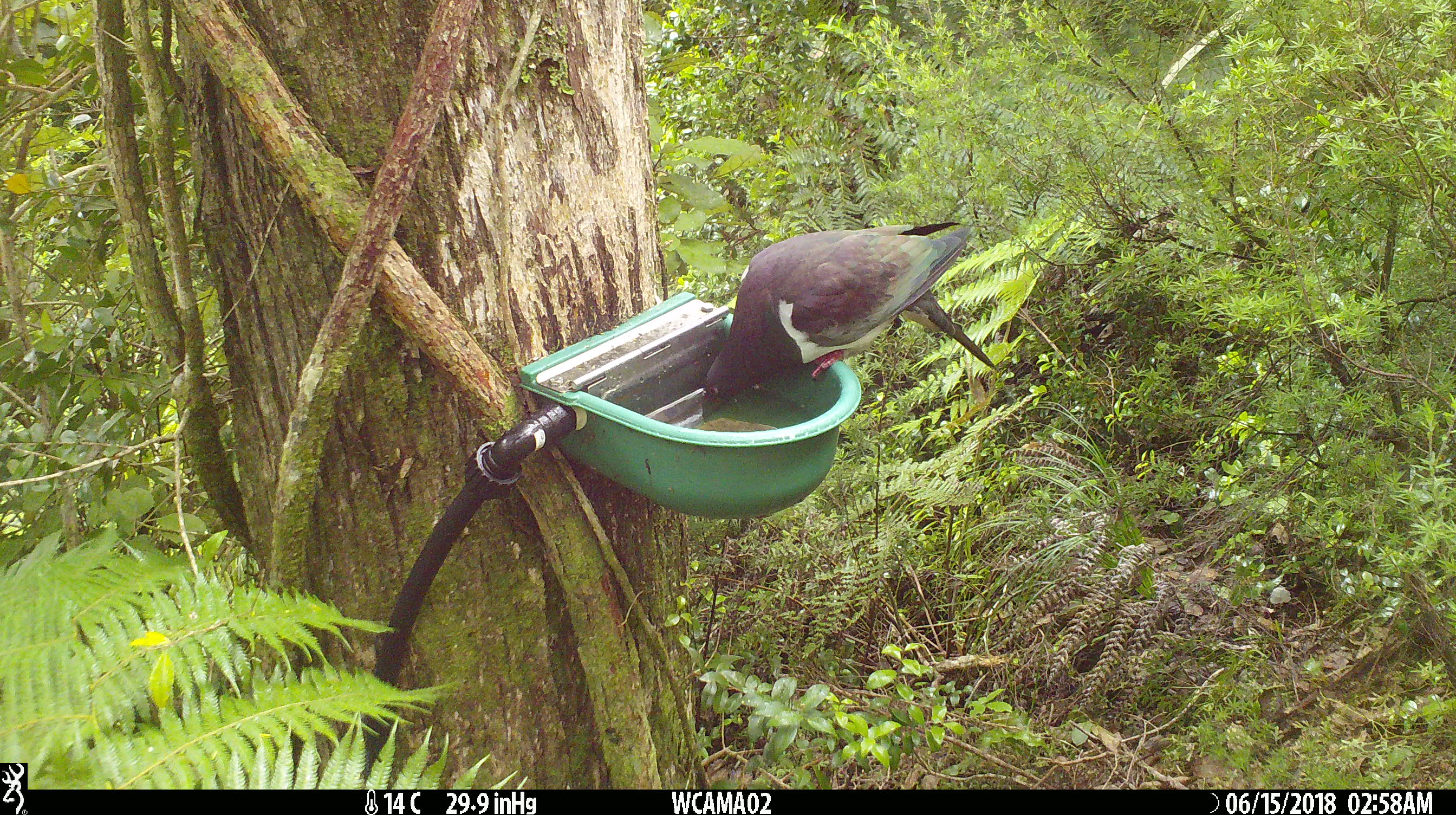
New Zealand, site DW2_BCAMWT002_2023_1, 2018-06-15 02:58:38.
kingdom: Animalia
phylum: Chordata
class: Aves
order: Columbiformes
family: Columbidae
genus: Hemiphaga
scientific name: Hemiphaga novaeseelandiae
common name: new zealand pigeon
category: kereru